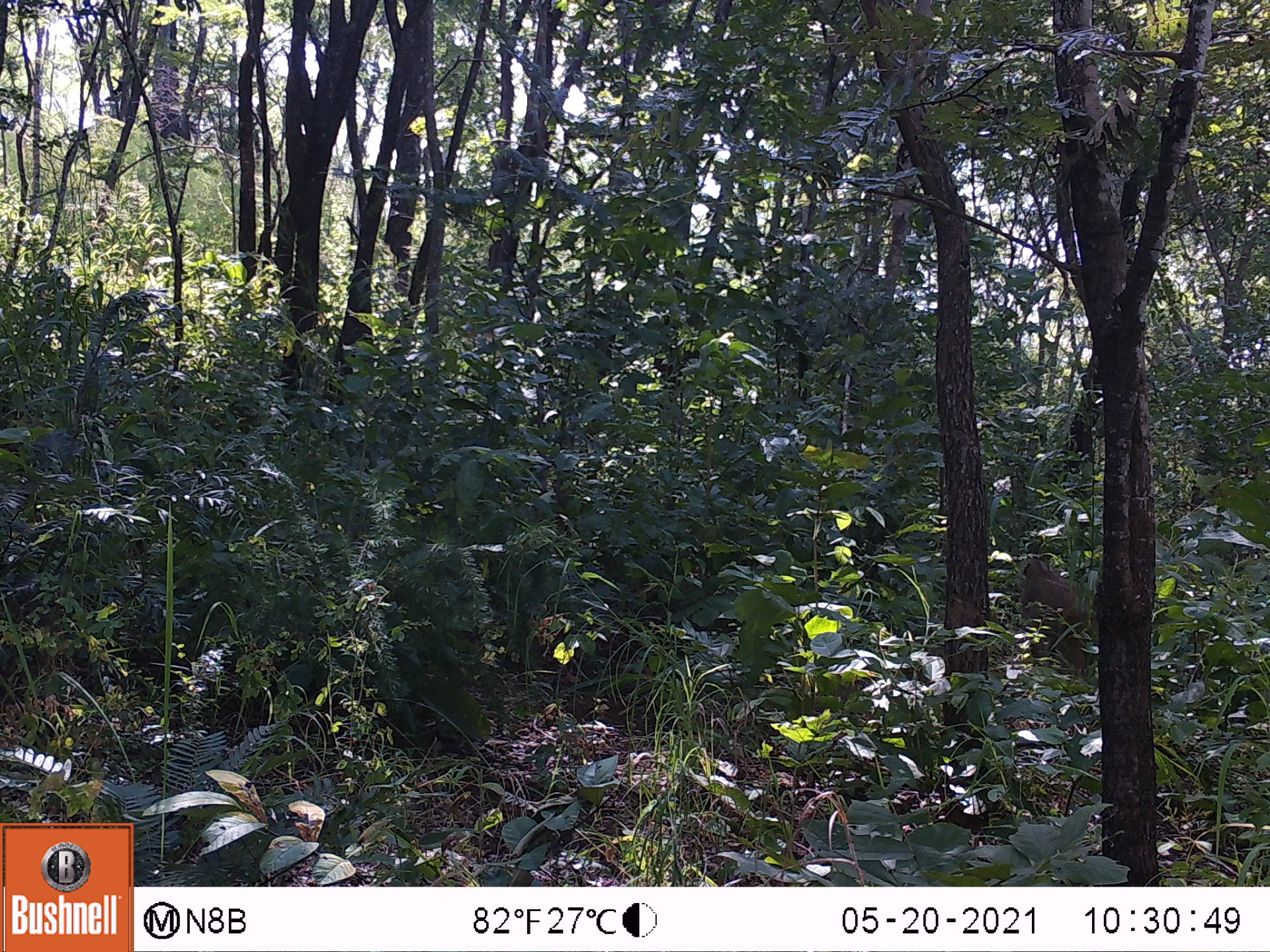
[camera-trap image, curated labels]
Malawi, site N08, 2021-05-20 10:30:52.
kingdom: Animalia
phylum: Chordata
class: Mammalia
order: Primates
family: Cercopithecidae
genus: Papio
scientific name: Papio cynocephalus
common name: yellow baboon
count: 1